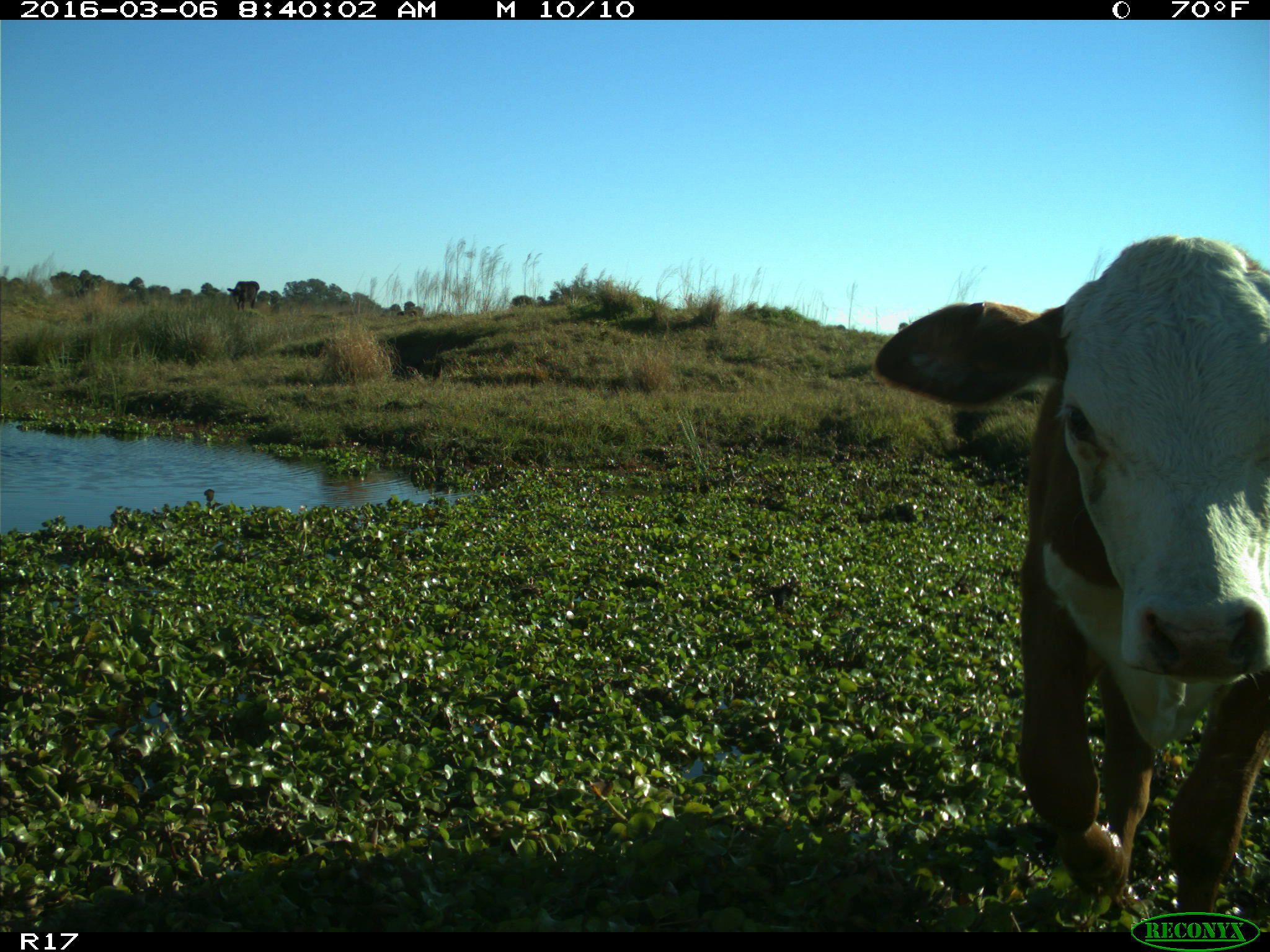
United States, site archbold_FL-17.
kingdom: Animalia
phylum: Chordata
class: Mammalia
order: Artiodactyla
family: Bovidae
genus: Bos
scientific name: Bos taurus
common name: domestic cow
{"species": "Bos taurus (domestic cow)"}